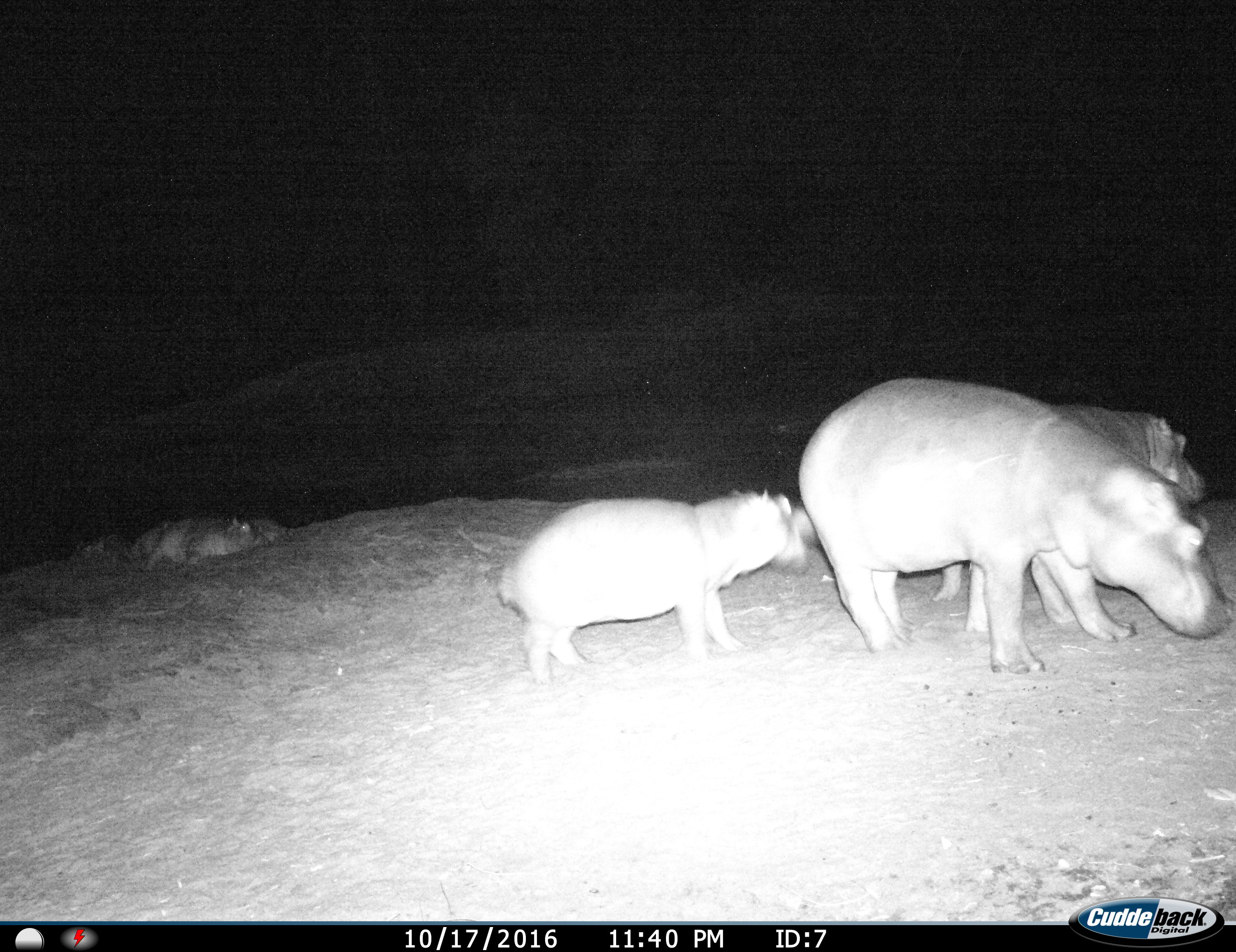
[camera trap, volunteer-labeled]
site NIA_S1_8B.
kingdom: Animalia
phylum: Chordata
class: Mammalia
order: Artiodactyla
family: Hippopotamidae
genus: Hippopotamus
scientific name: Hippopotamus amphibius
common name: hippopotamus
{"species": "hippopotamus (Hippopotamus amphibius)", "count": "4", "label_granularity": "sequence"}